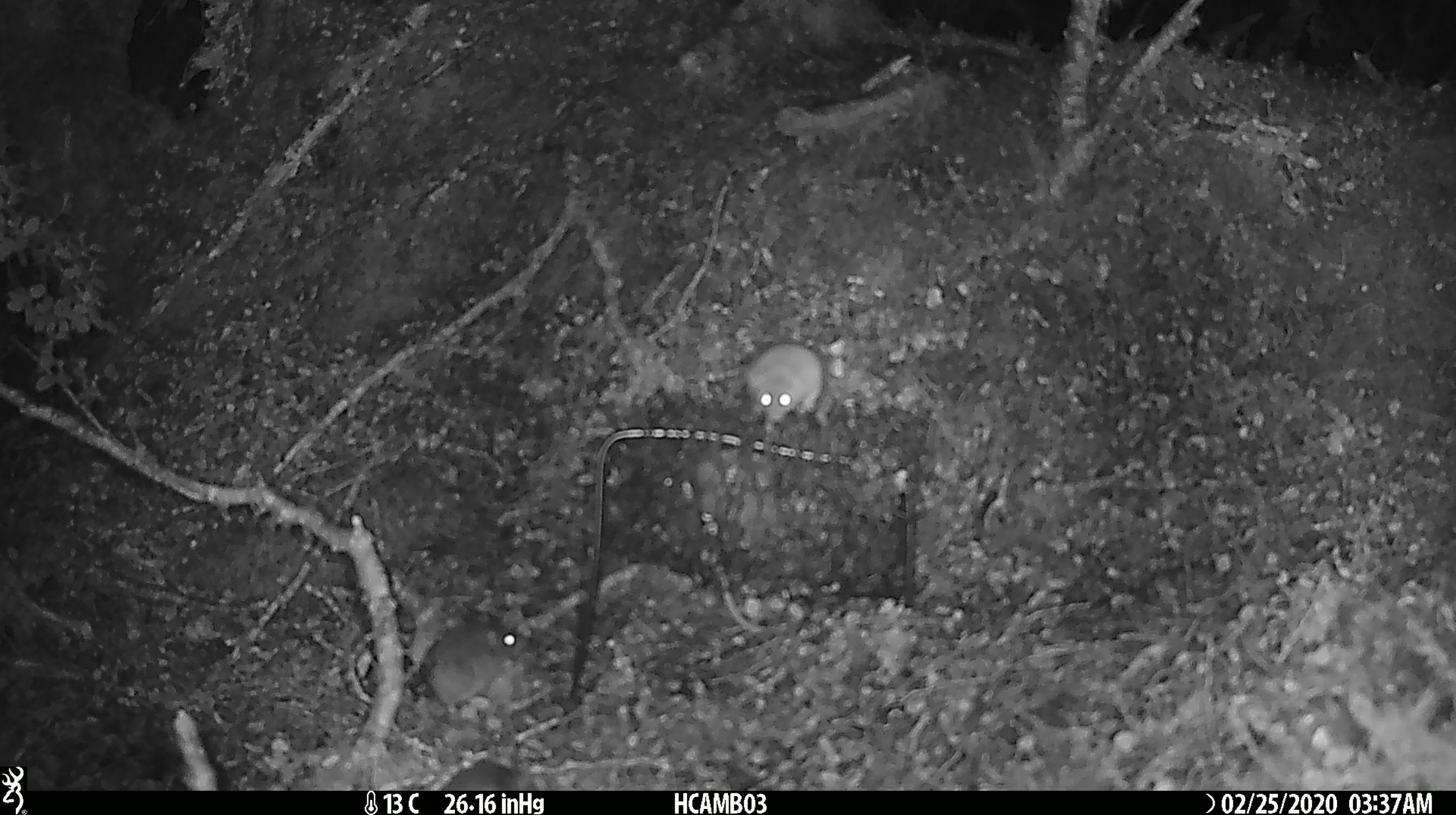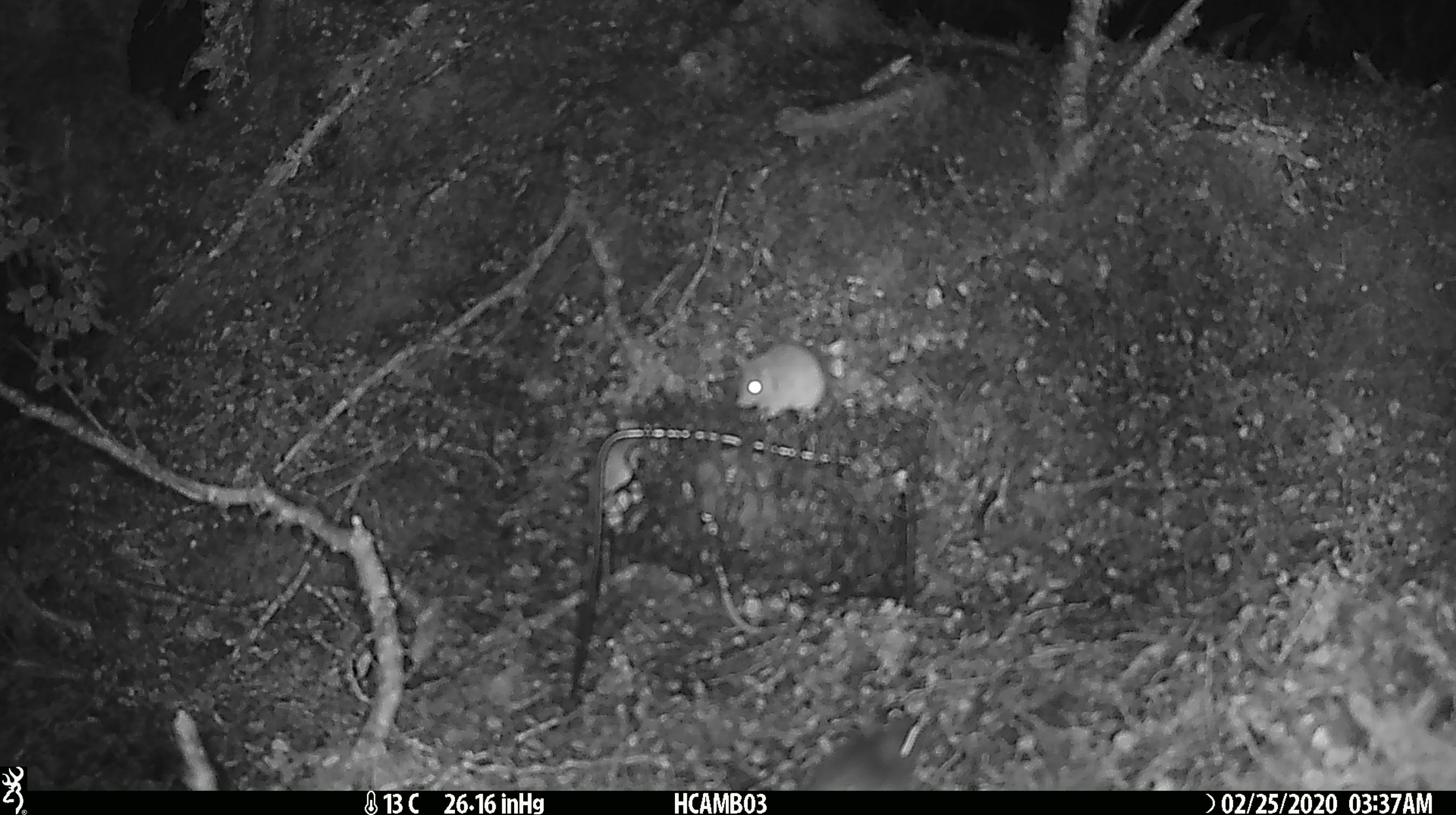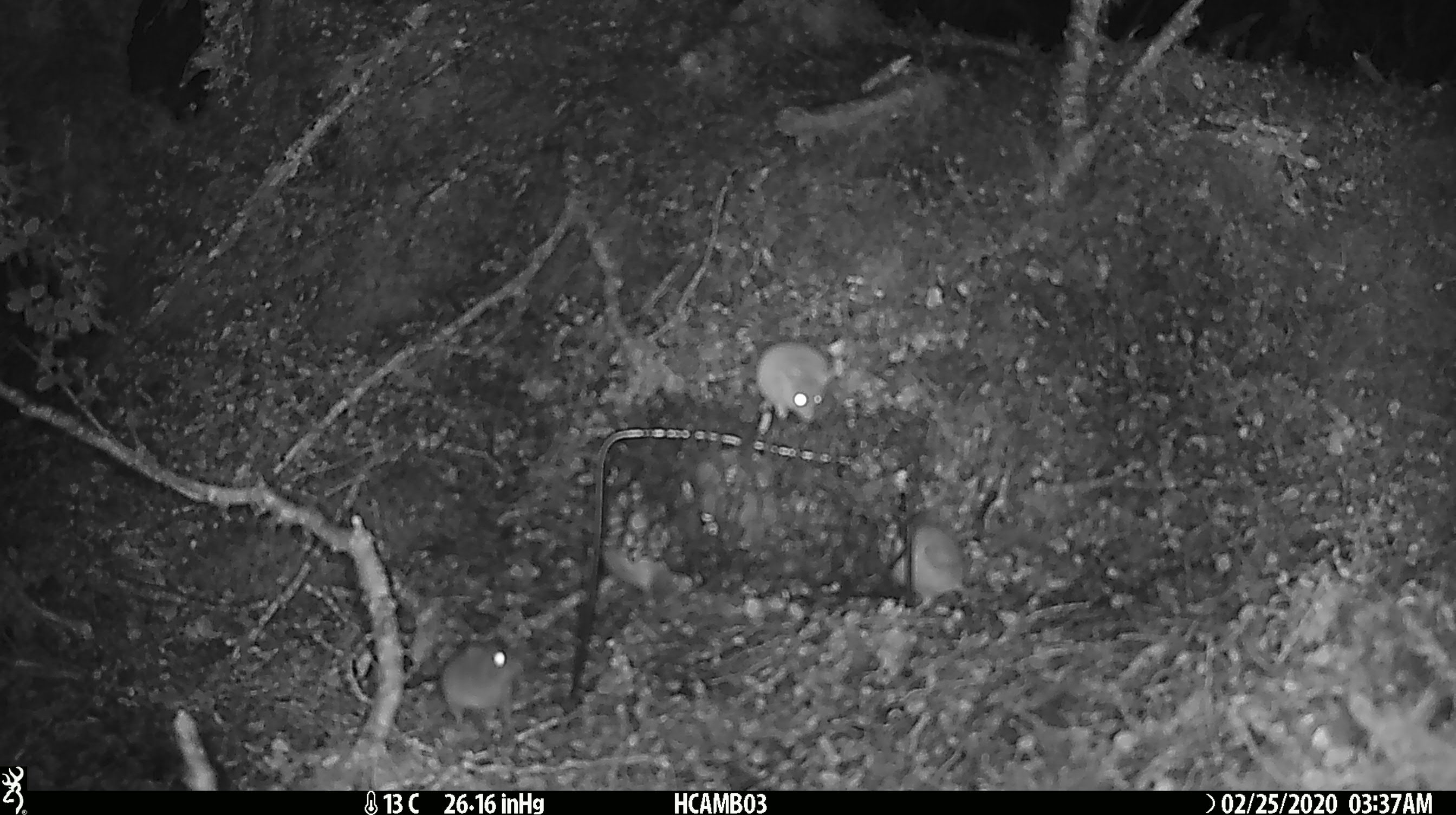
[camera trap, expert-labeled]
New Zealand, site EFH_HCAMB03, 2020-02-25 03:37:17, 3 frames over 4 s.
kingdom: Animalia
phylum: Chordata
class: Mammalia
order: Rodentia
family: Muridae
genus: Mus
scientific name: Mus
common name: mouse